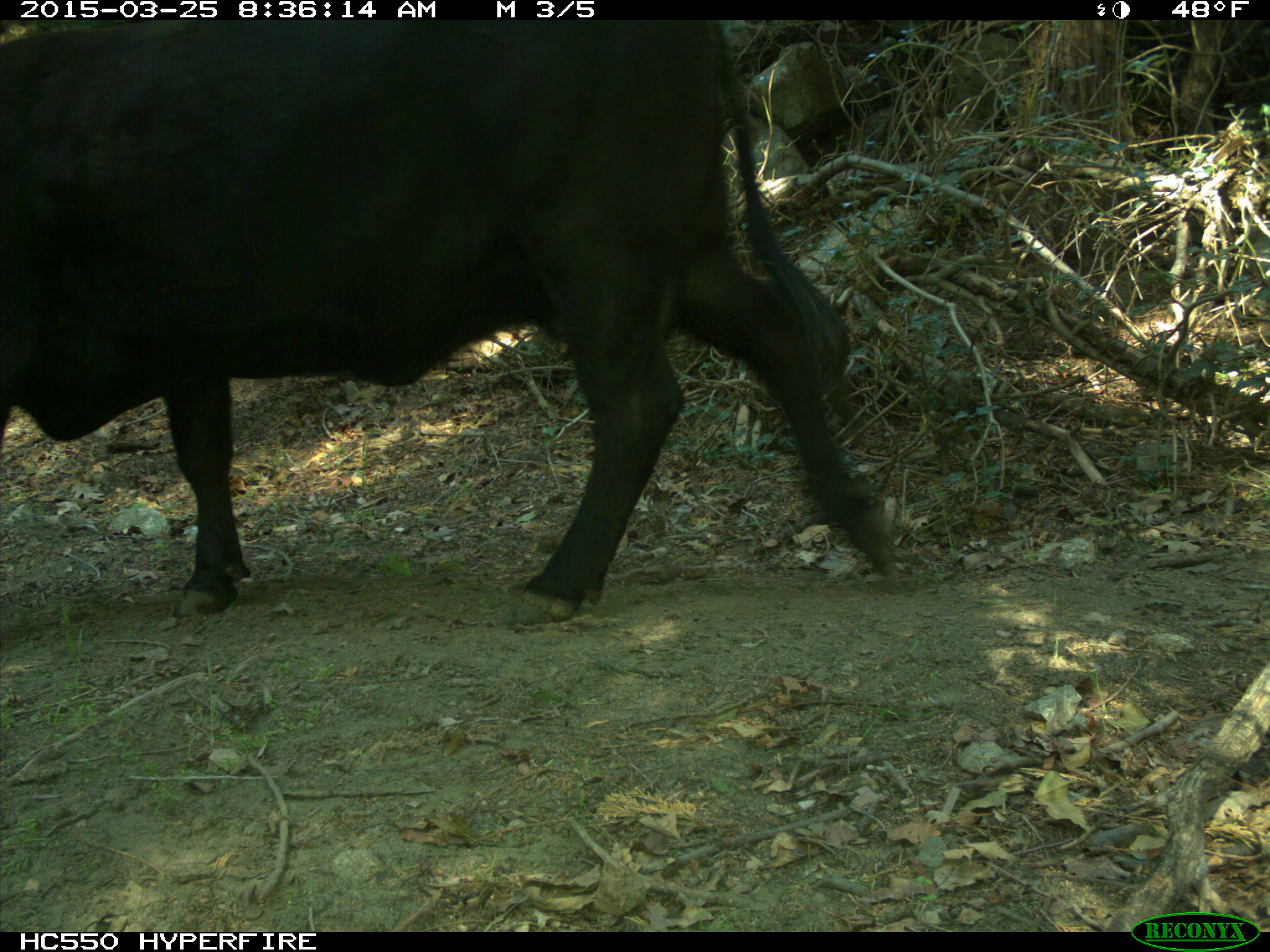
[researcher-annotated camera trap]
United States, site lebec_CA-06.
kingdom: Animalia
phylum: Chordata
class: Mammalia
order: Artiodactyla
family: Bovidae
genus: Bos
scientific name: Bos taurus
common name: domestic cow